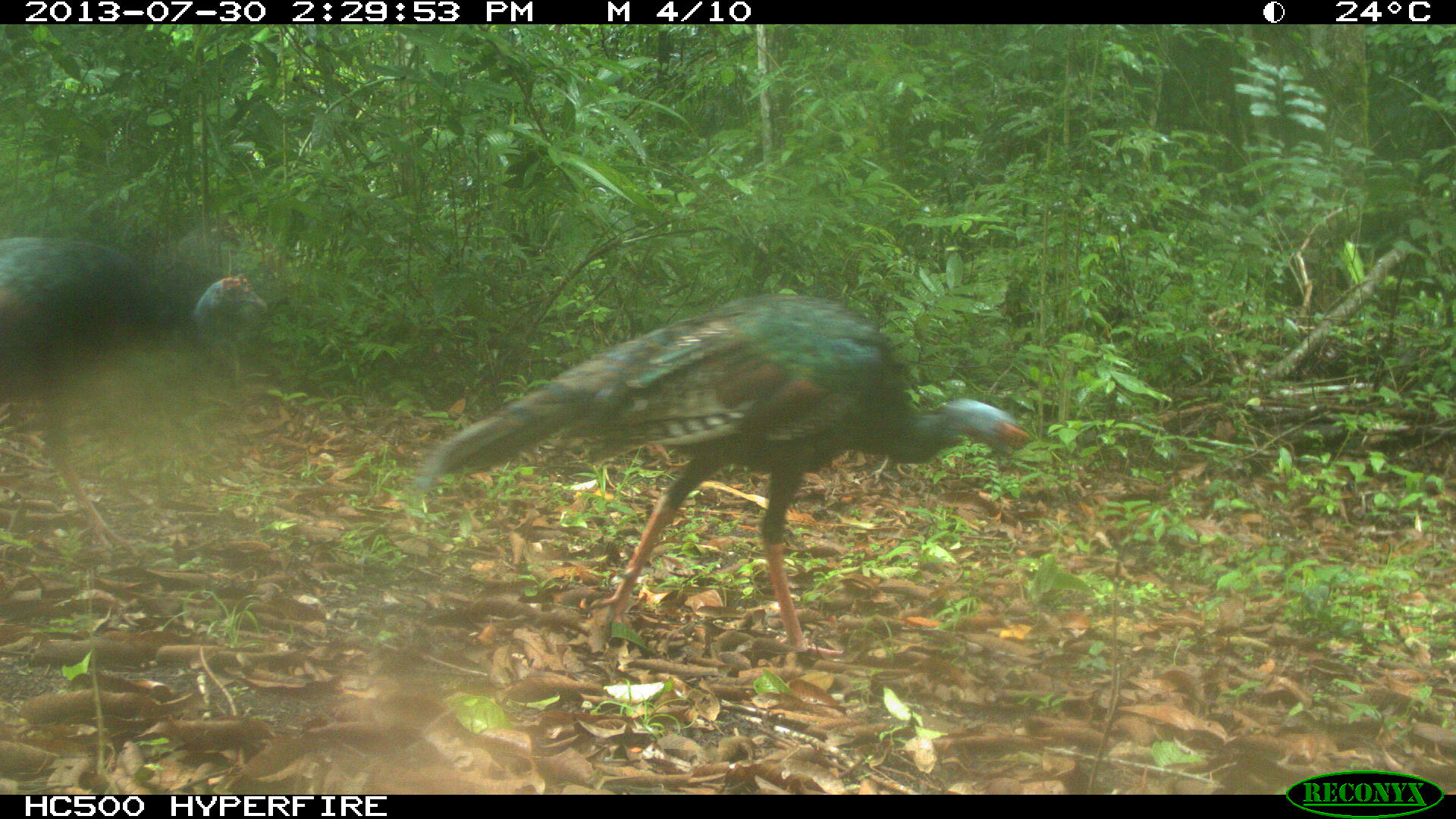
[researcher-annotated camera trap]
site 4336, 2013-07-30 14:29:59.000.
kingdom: Animalia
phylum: Chordata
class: Aves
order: Galliformes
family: Phasianidae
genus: Meleagris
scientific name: Meleagris ocellata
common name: ocellated turkey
Meleagris ocellata (ocellated turkey), count 2.